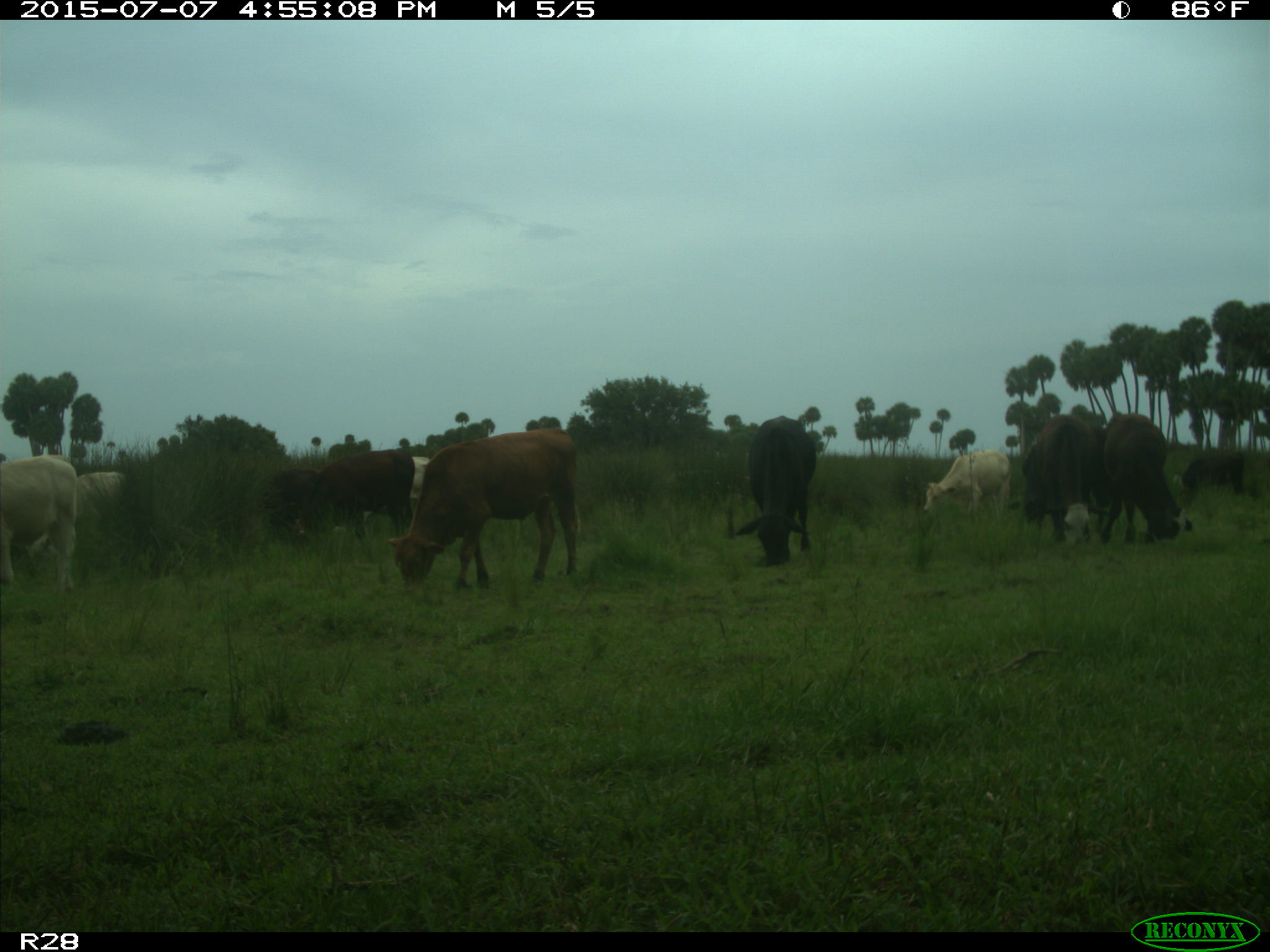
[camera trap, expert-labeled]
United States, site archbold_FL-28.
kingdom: Animalia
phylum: Chordata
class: Mammalia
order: Artiodactyla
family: Bovidae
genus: Bos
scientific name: Bos taurus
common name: domestic cow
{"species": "Bos taurus (domestic cow)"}